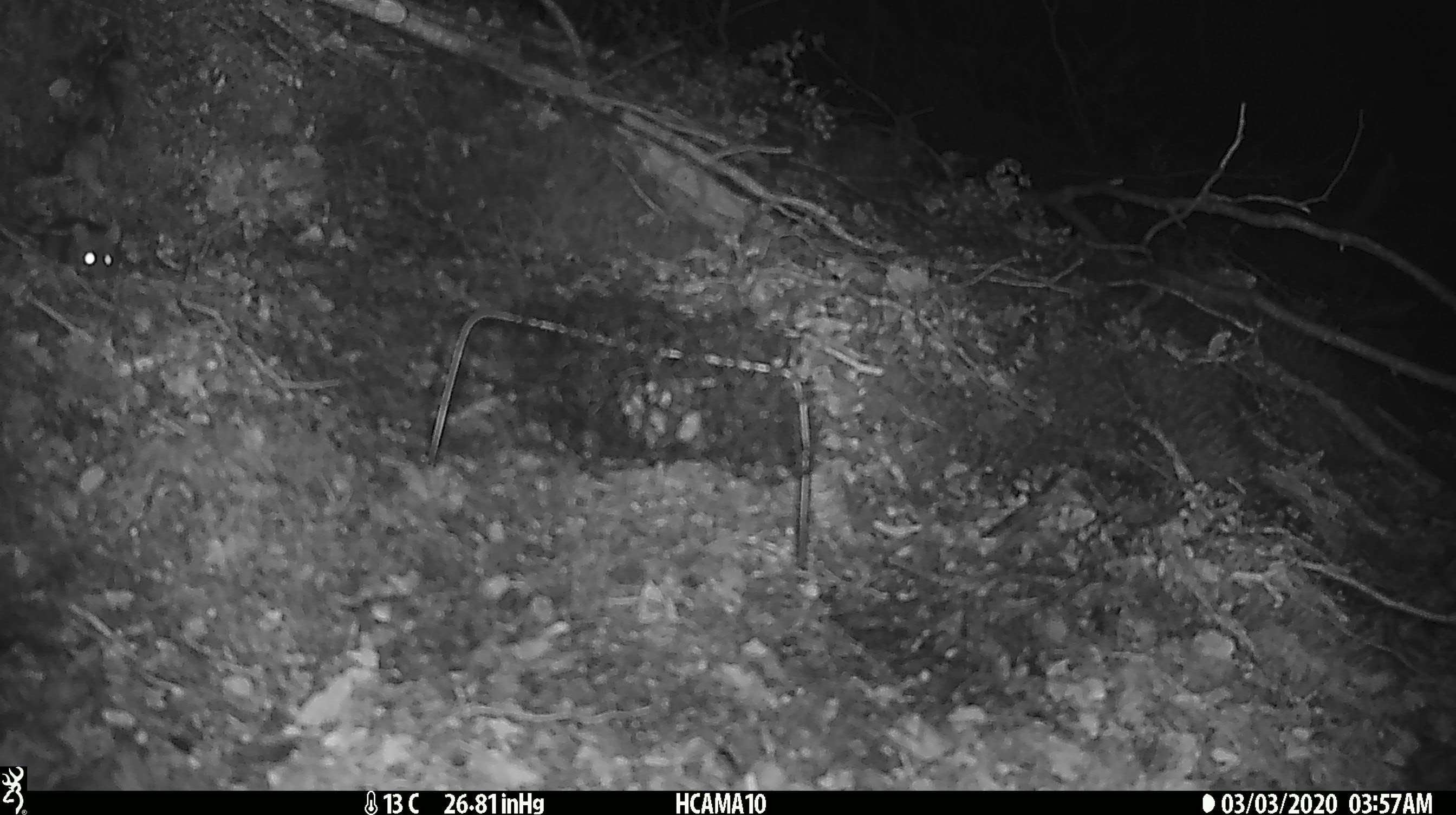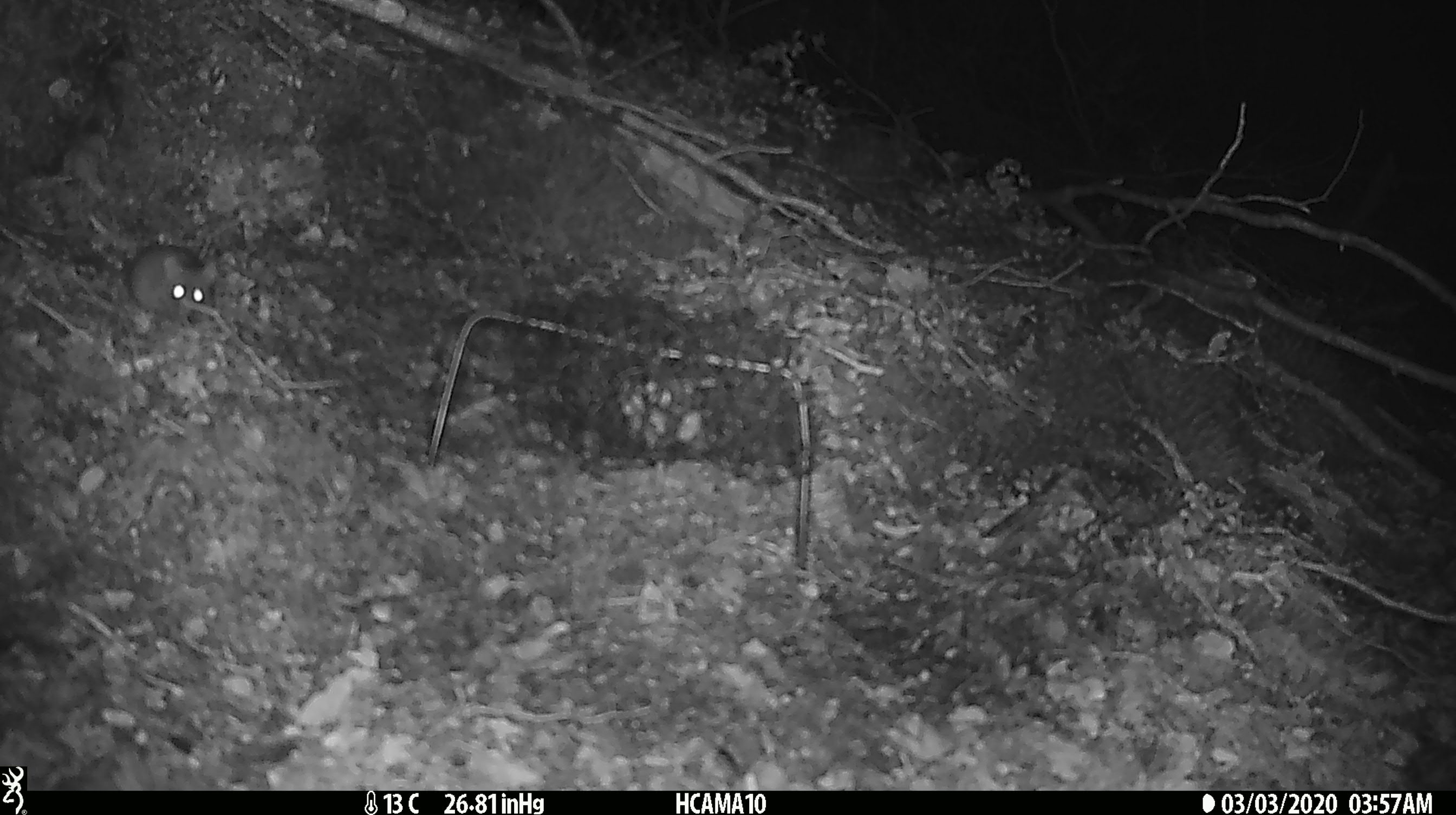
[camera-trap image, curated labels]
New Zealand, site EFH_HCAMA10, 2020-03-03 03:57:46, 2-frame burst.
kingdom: Animalia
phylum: Chordata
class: Mammalia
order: Rodentia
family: Muridae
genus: Mus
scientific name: Mus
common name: mouse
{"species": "mouse (Mus)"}